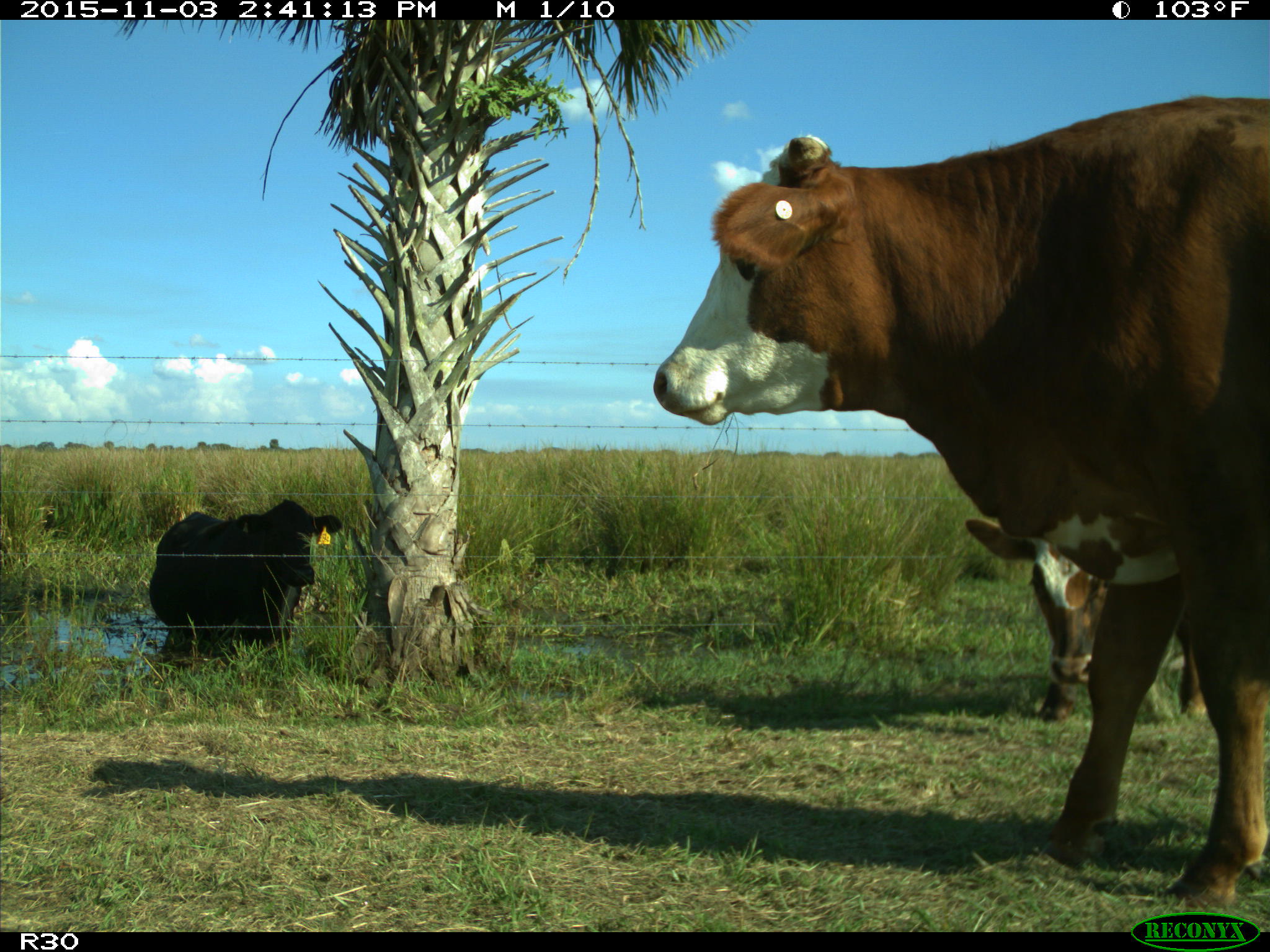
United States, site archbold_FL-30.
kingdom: Animalia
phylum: Chordata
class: Mammalia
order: Artiodactyla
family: Bovidae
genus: Bos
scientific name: Bos taurus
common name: domestic cow